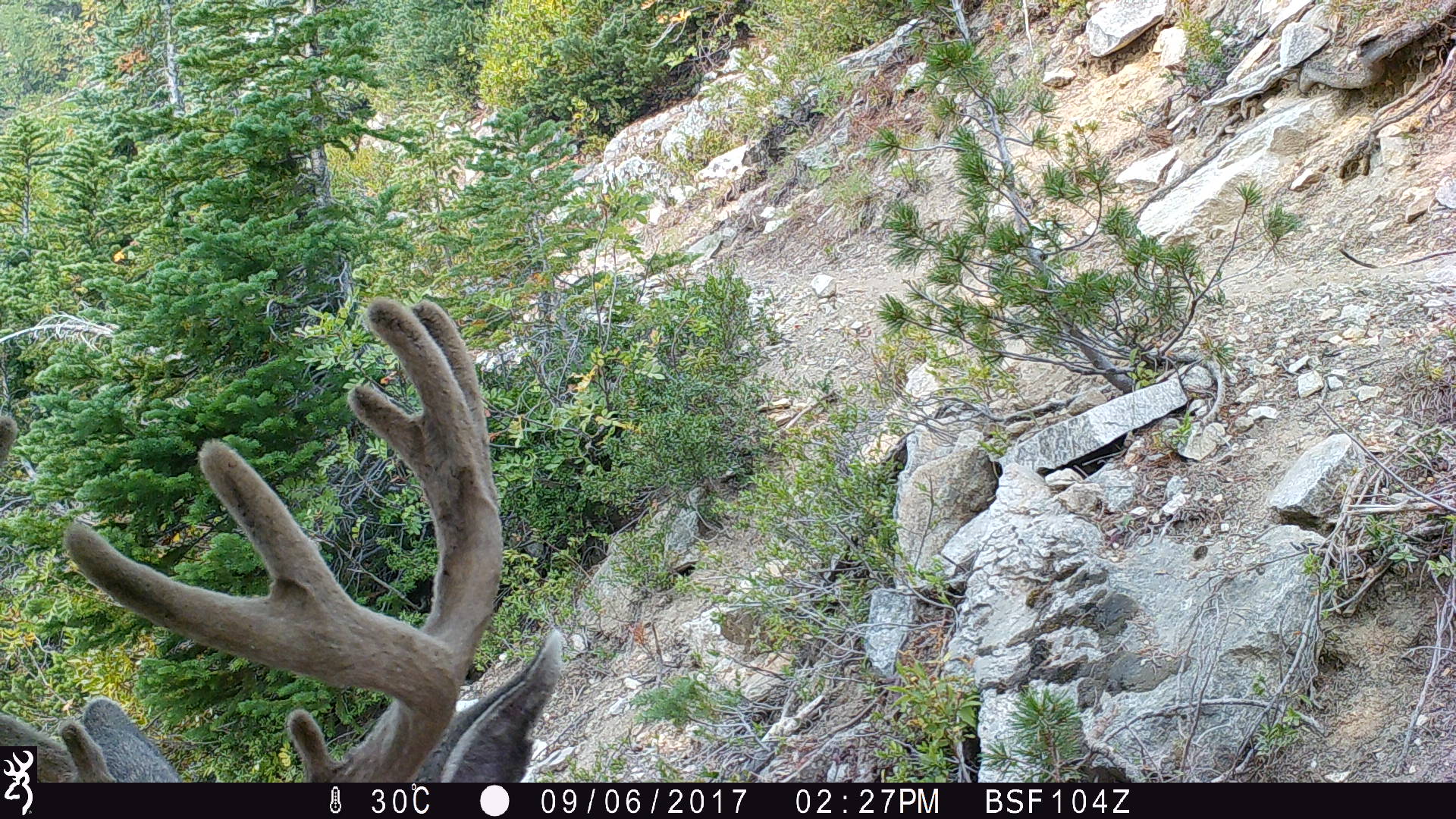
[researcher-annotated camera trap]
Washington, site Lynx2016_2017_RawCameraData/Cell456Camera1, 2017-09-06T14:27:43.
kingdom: Animalia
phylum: Chordata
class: Mammalia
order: Artiodactyla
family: Cervidae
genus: Odocoileus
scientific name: Odocoileus hemionus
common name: mule deer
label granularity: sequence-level